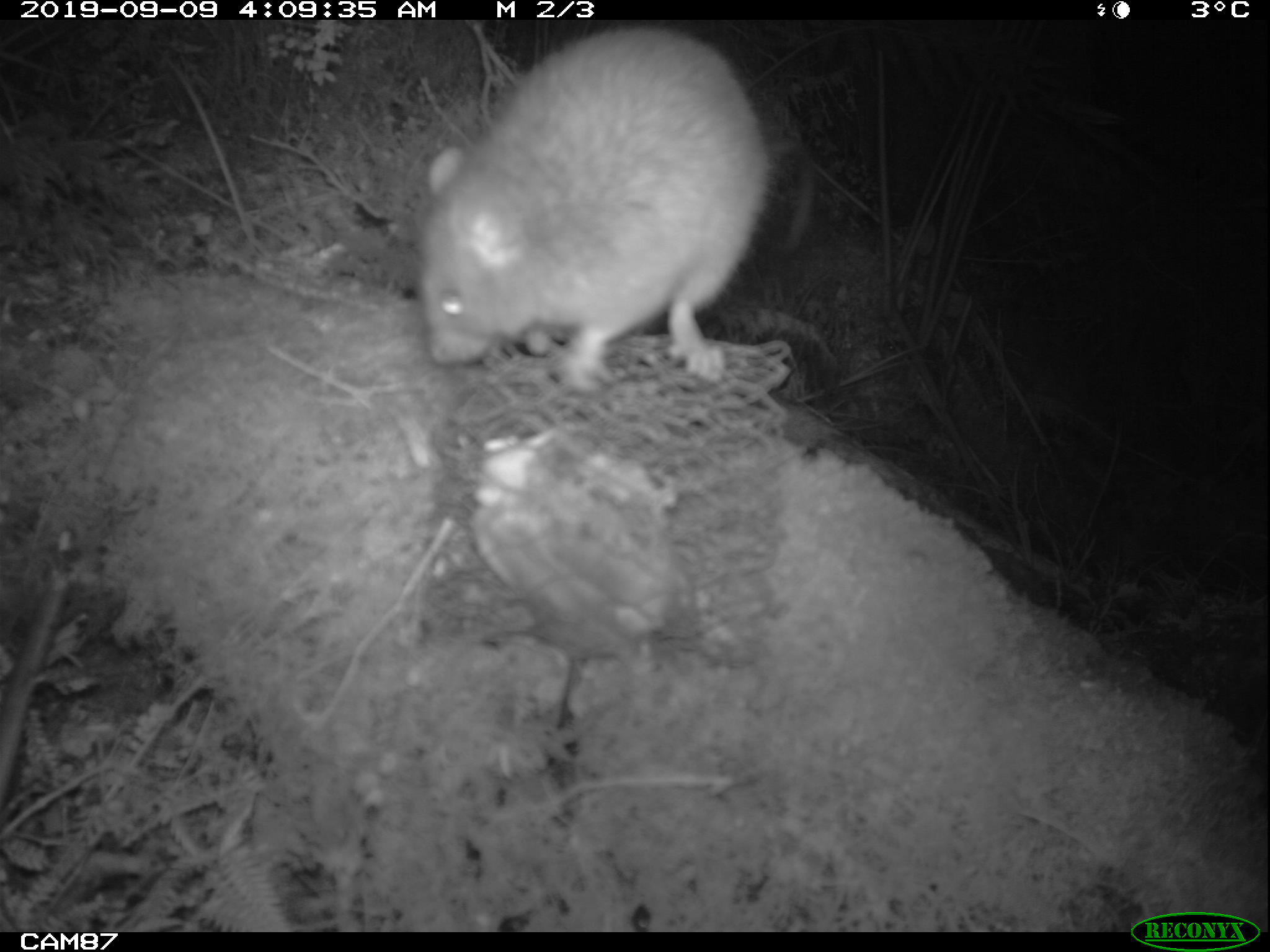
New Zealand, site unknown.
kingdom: Animalia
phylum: Chordata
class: Mammalia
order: Rodentia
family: Muridae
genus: Rattus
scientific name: Rattus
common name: rat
Rat (Rattus).